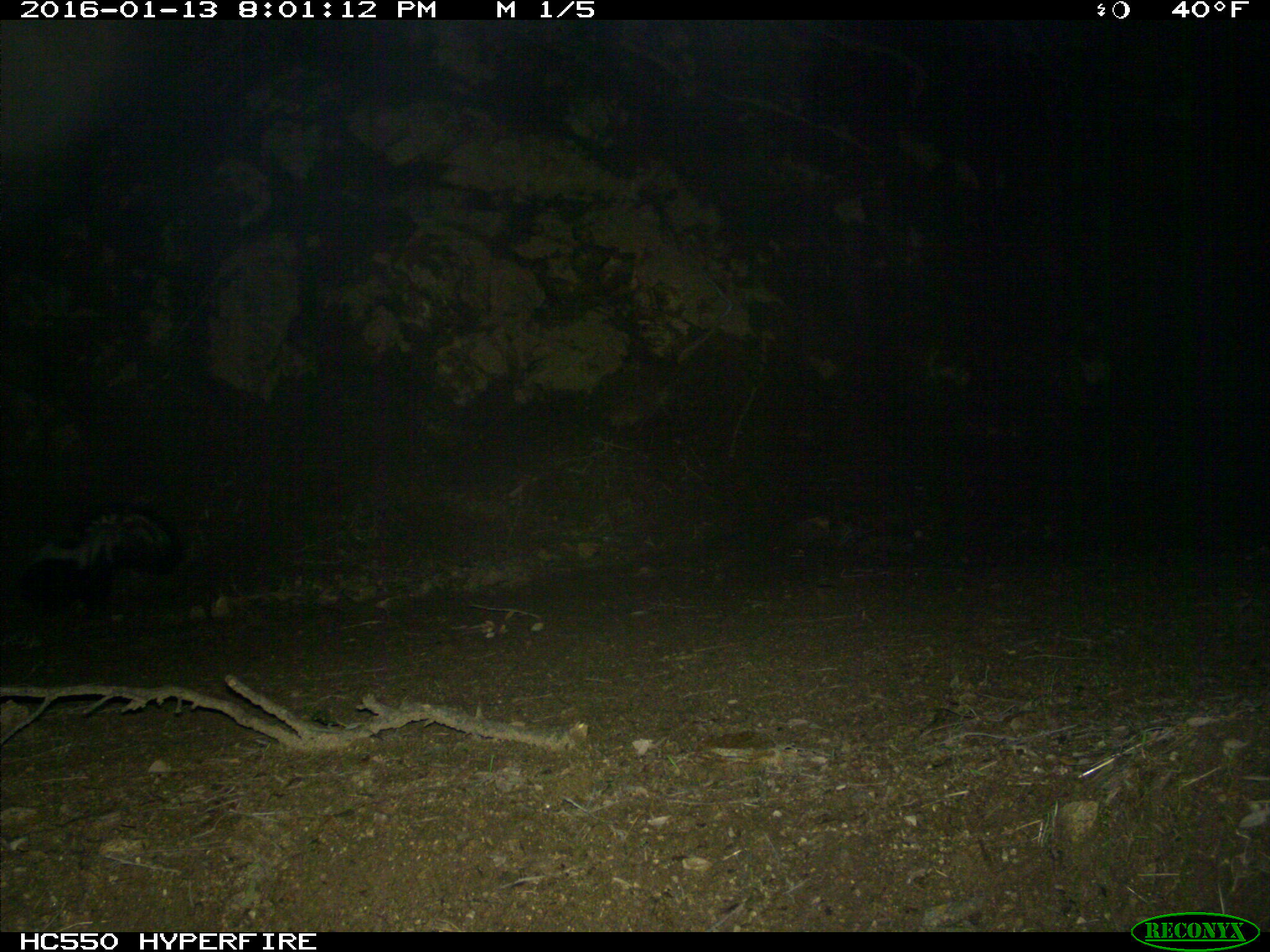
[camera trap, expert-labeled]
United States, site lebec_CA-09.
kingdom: Animalia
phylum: Chordata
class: Mammalia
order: Carnivora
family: Mephitidae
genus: Mephitis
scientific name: Mephitis mephitis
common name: striped skunk